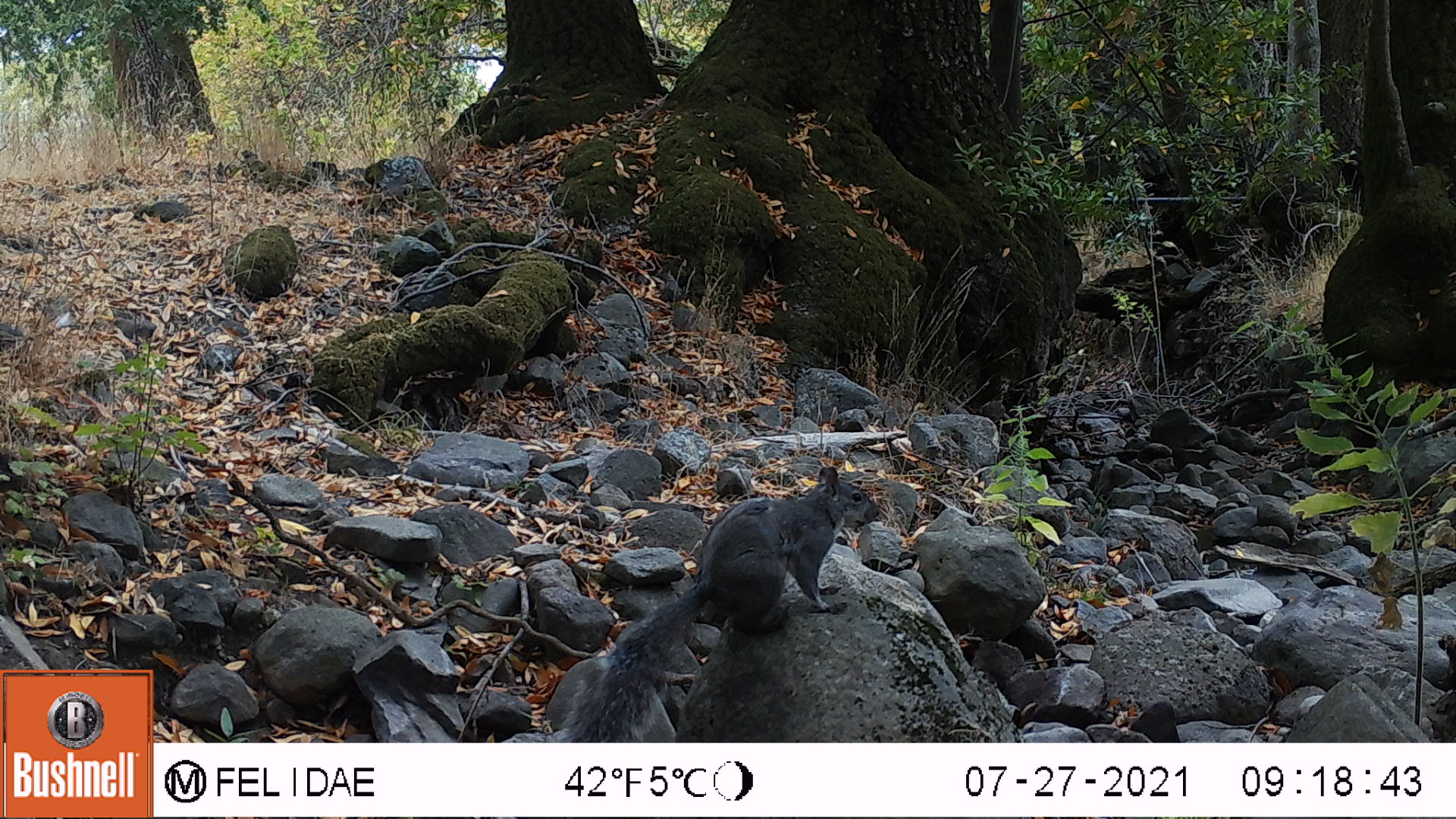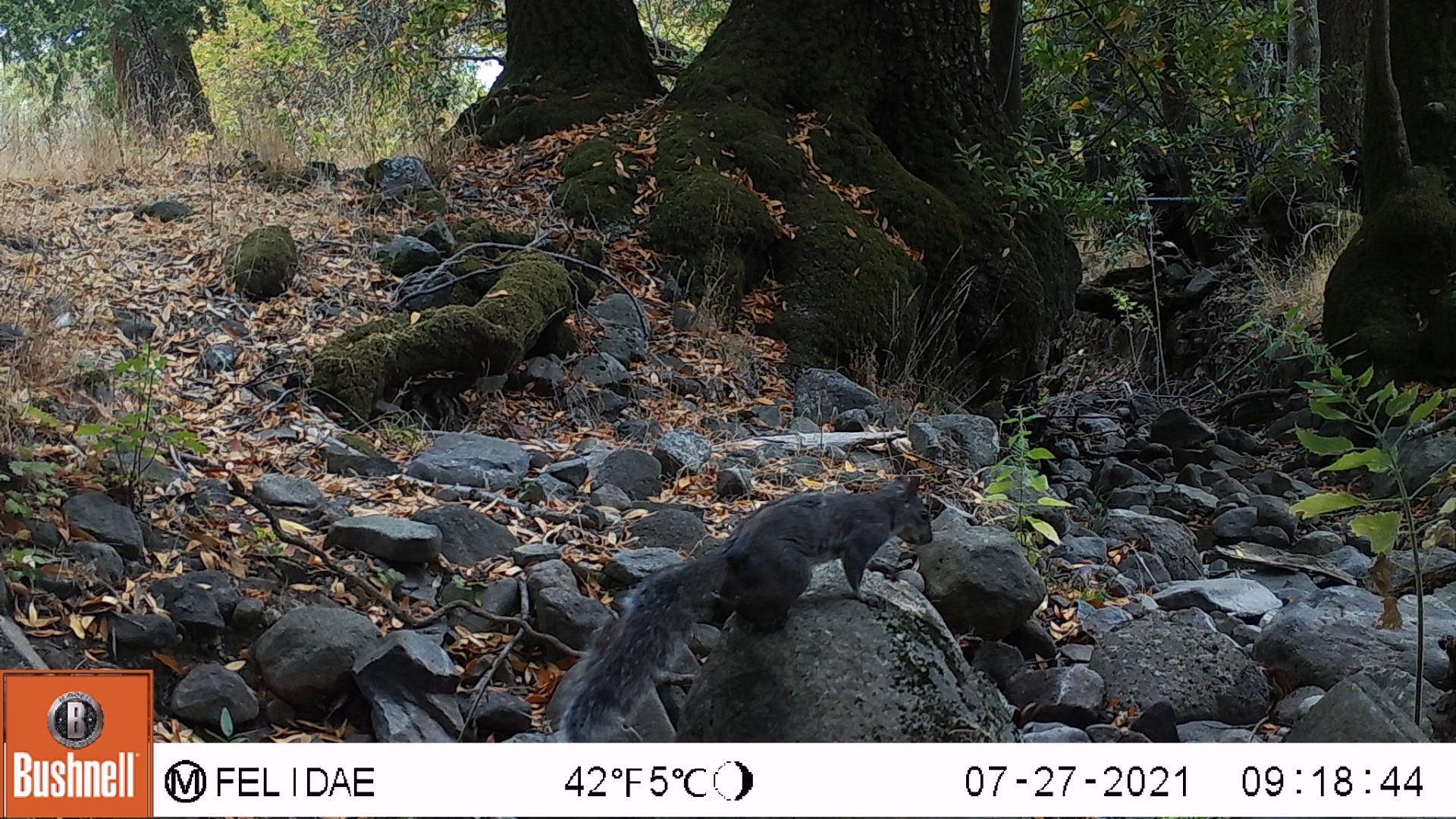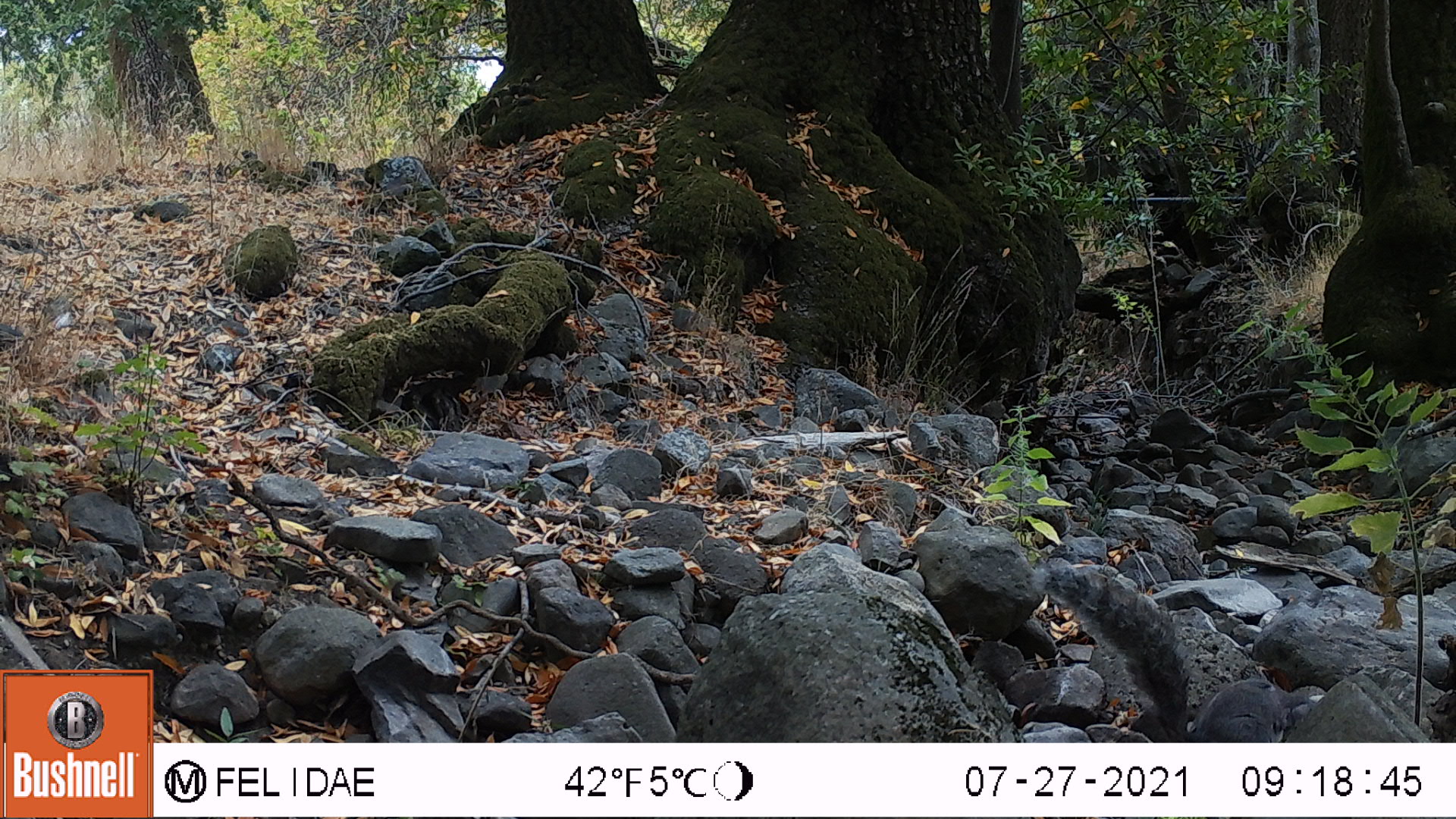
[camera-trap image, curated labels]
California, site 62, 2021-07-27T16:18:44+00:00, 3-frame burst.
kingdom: Animalia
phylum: Chordata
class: Mammalia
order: Rodentia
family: Sciuridae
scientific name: Sciuridae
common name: squirrel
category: unknown squirrel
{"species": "unknown squirrel (squirrel) (Sciuridae)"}